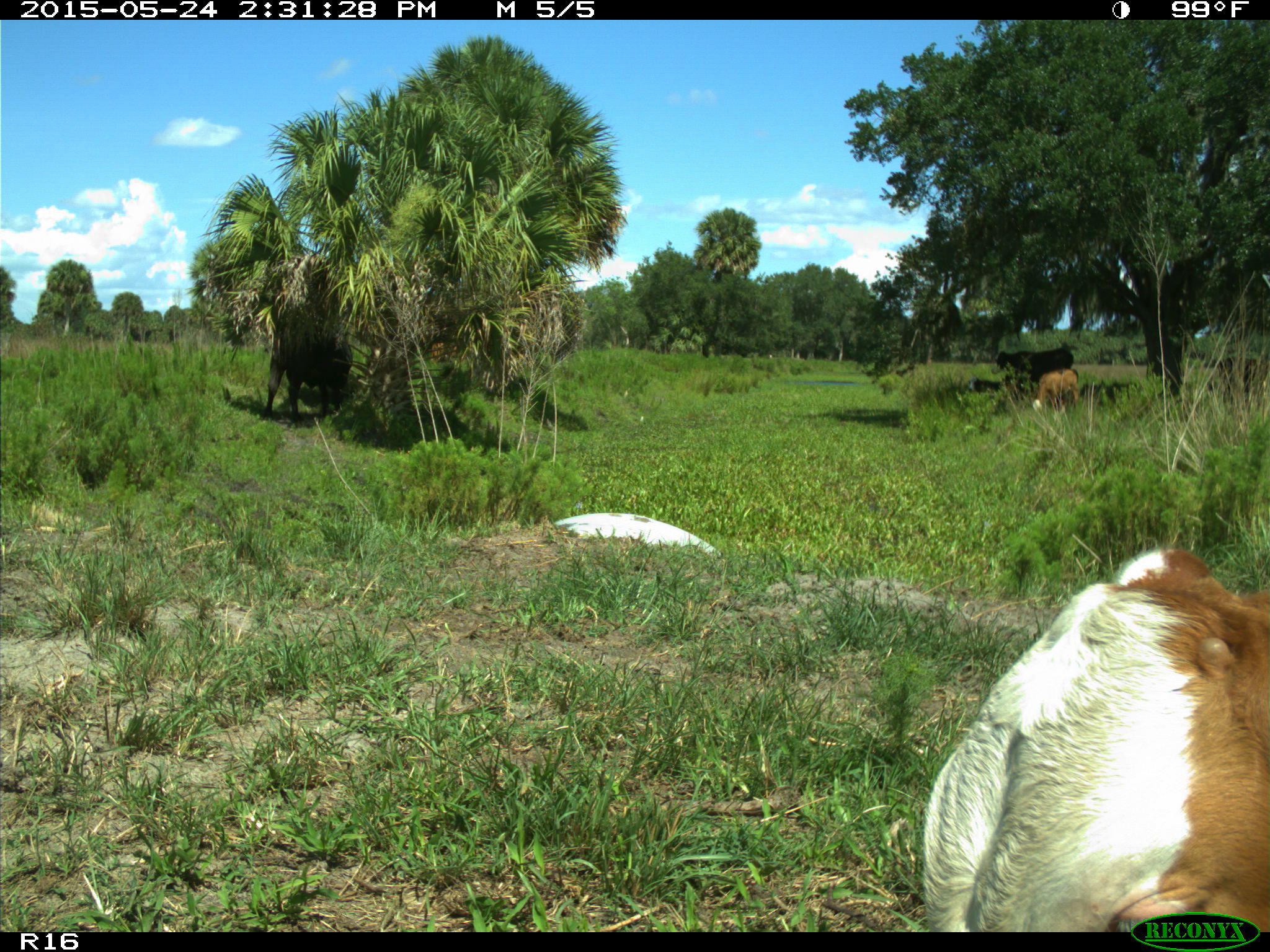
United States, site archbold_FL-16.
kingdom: Animalia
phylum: Chordata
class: Mammalia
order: Artiodactyla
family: Bovidae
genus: Bos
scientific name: Bos taurus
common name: domestic cow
Bos taurus (domestic cow).